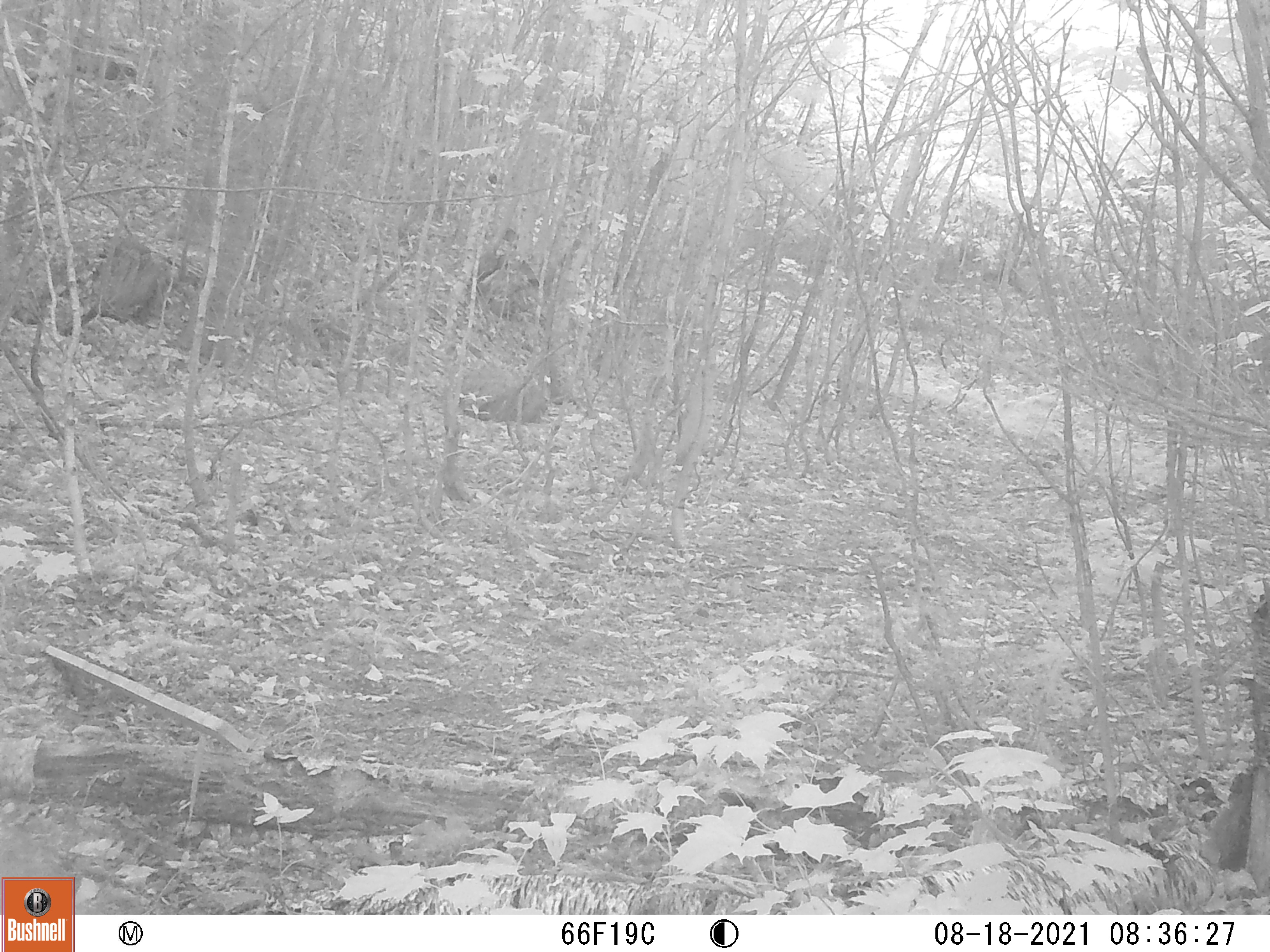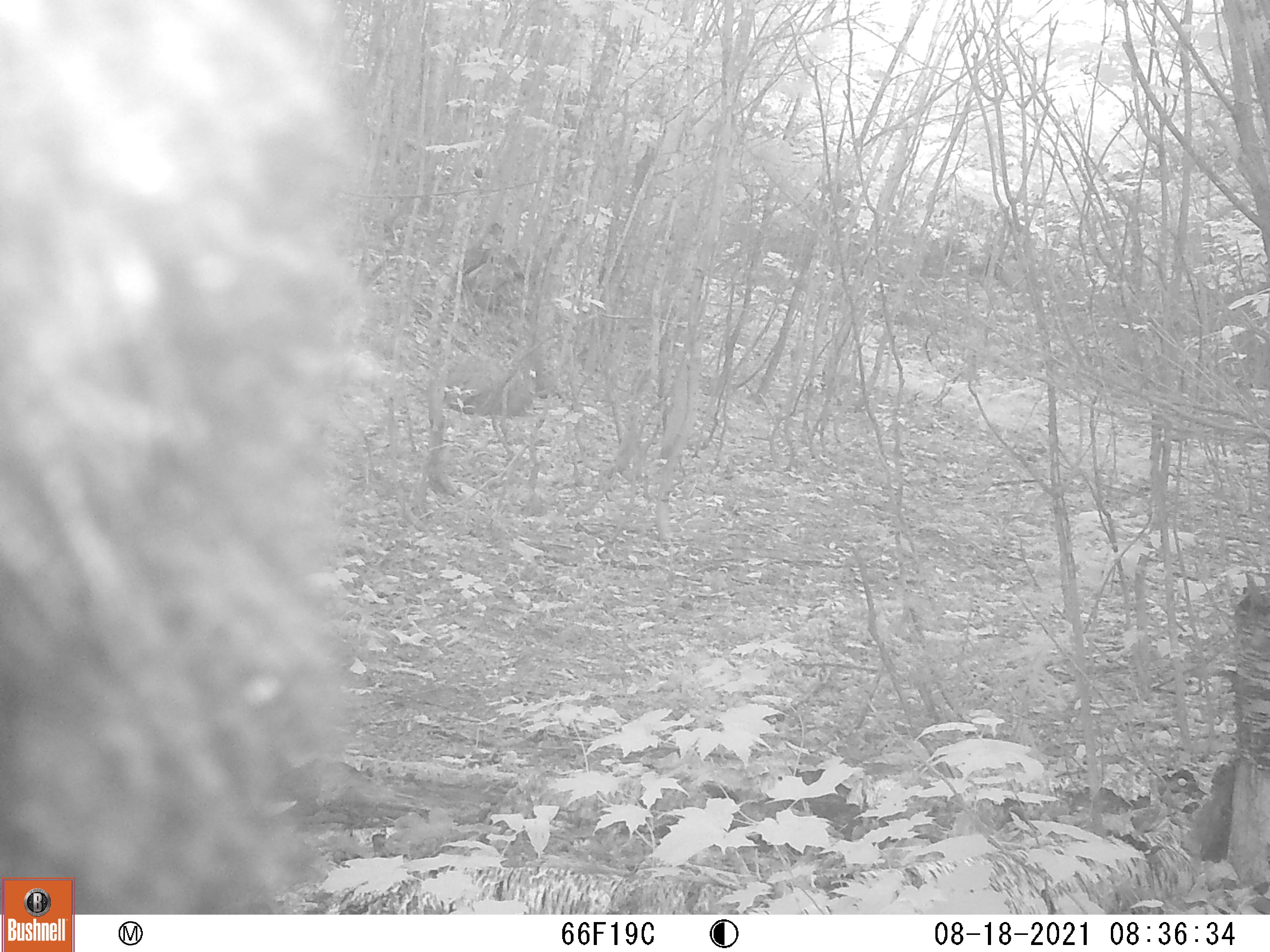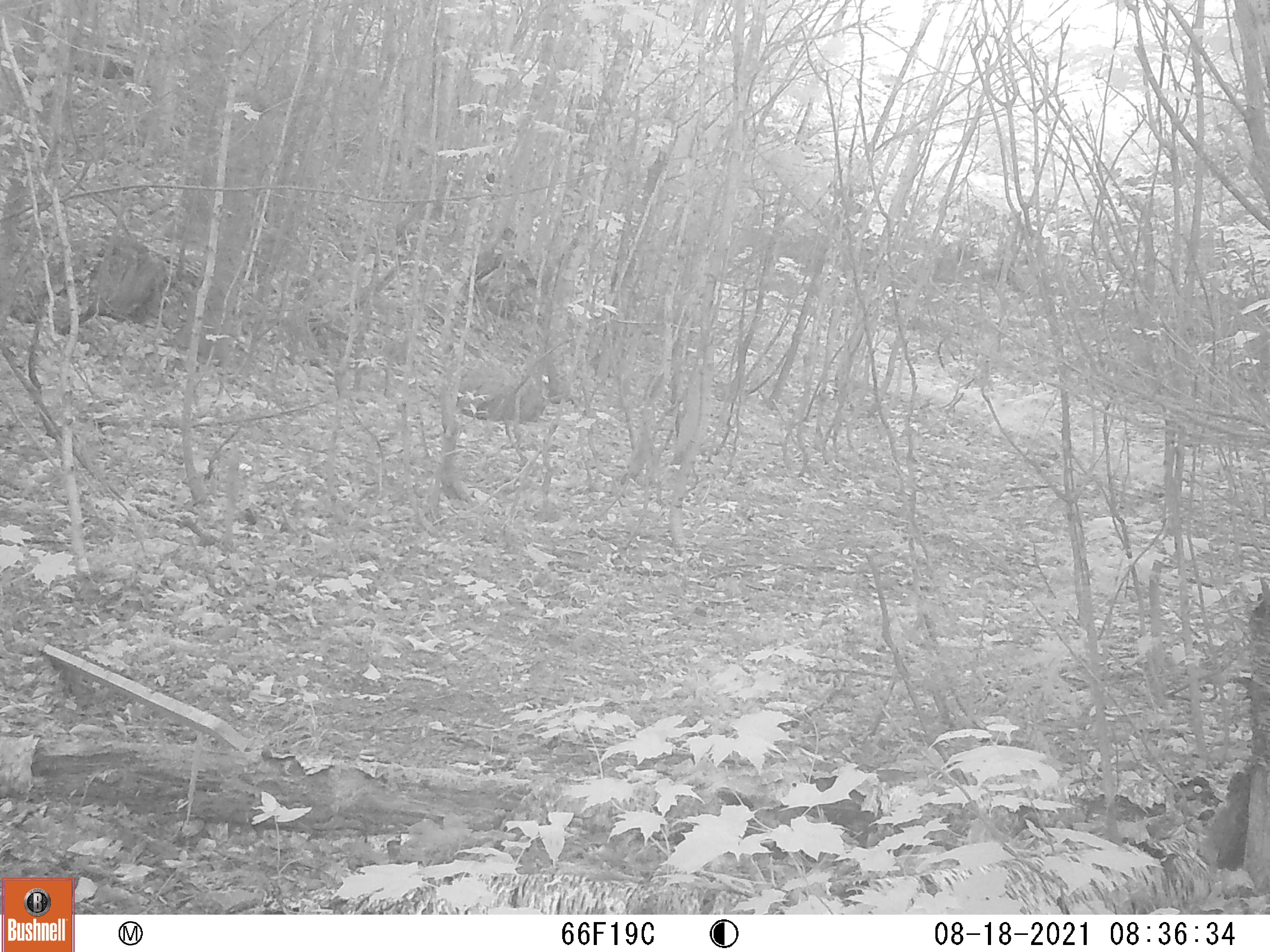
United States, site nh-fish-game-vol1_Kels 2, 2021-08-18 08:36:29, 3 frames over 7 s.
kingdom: Animalia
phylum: Chordata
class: Mammalia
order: Carnivora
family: Ursidae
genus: Ursus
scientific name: Ursus americanus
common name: black bear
Black bear (Ursus americanus).